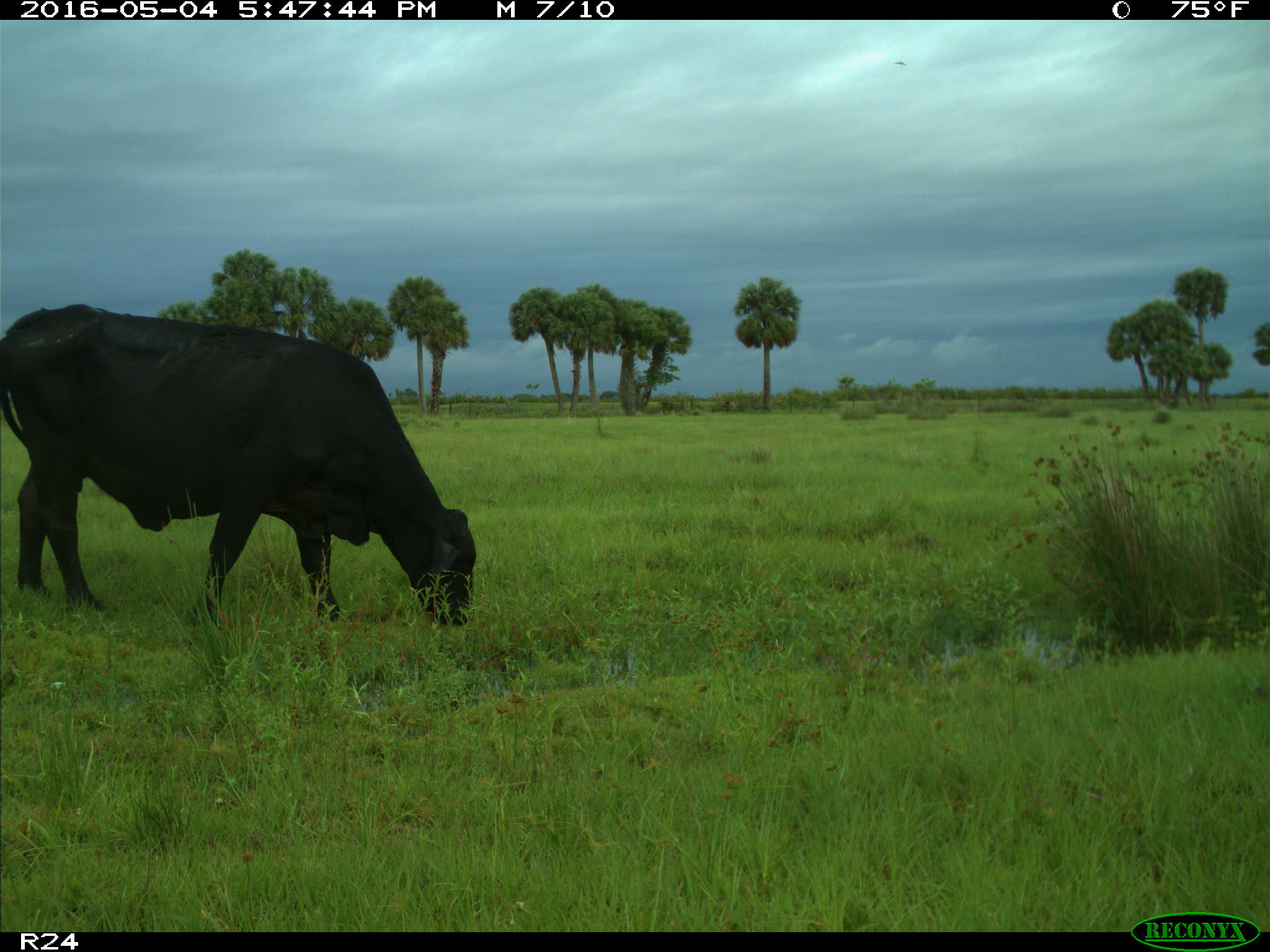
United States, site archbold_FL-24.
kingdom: Animalia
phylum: Chordata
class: Mammalia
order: Artiodactyla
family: Bovidae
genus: Bos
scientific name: Bos taurus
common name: domestic cow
Bos taurus (domestic cow).